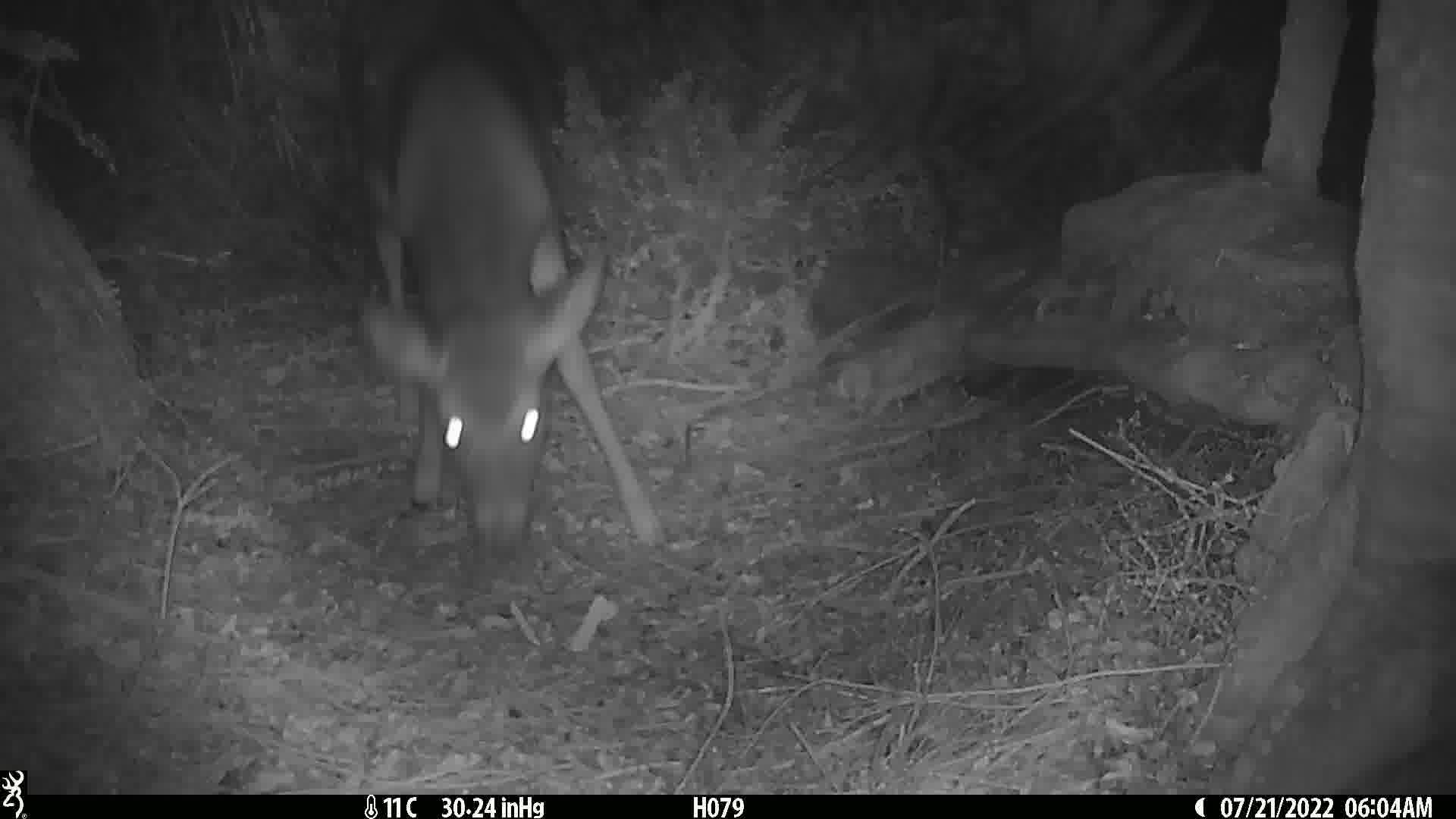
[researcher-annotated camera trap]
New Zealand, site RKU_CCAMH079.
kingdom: Animalia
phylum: Chordata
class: Mammalia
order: Artiodactyla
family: Cervidae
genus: Odocoileus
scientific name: Odocoileus virginianus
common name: white-tailed deer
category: white tailed deer